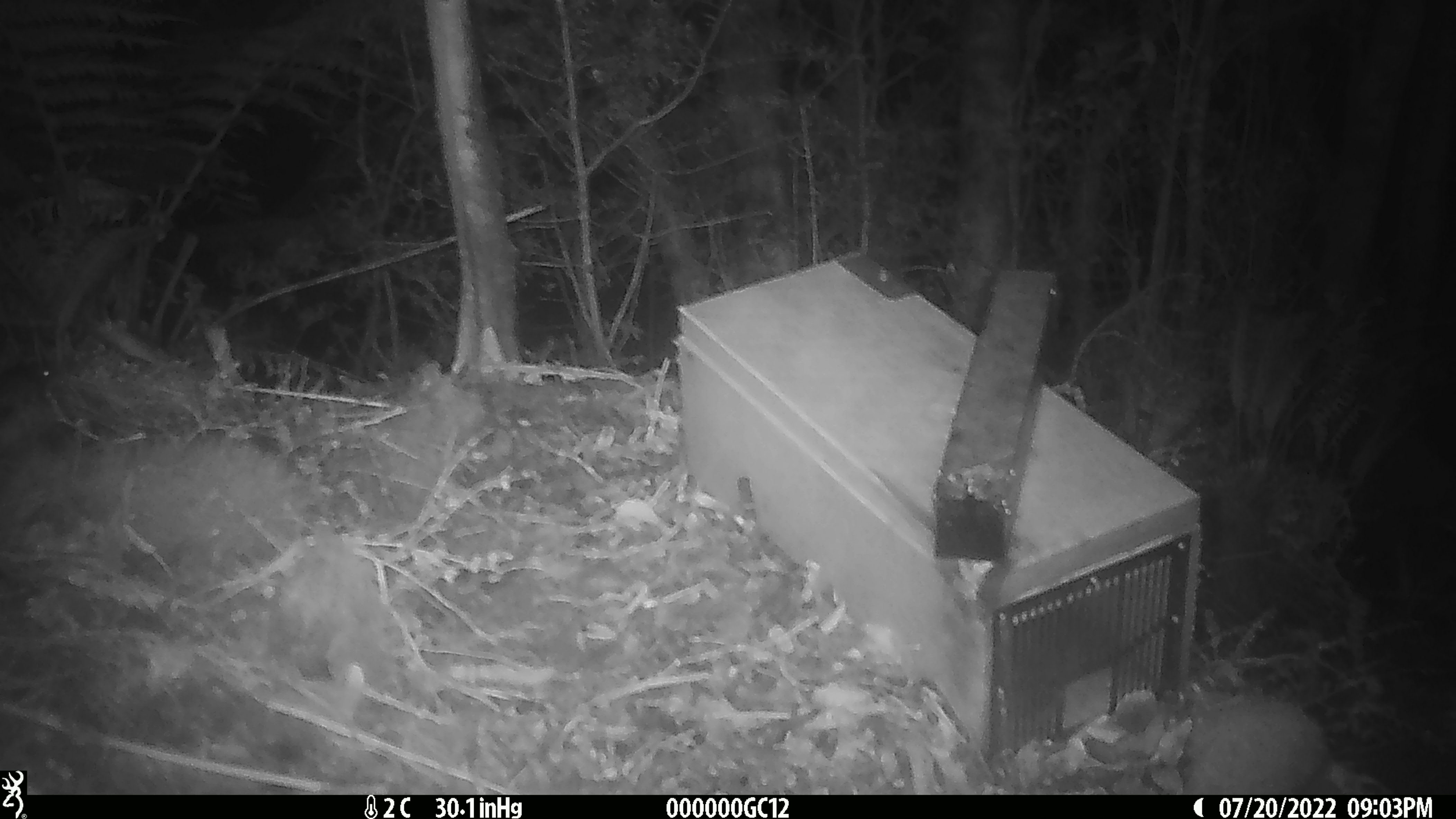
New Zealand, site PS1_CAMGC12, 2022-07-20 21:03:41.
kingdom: Animalia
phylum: Chordata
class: Mammalia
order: Rodentia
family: Muridae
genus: Mus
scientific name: Mus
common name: mouse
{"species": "mouse (Mus)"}